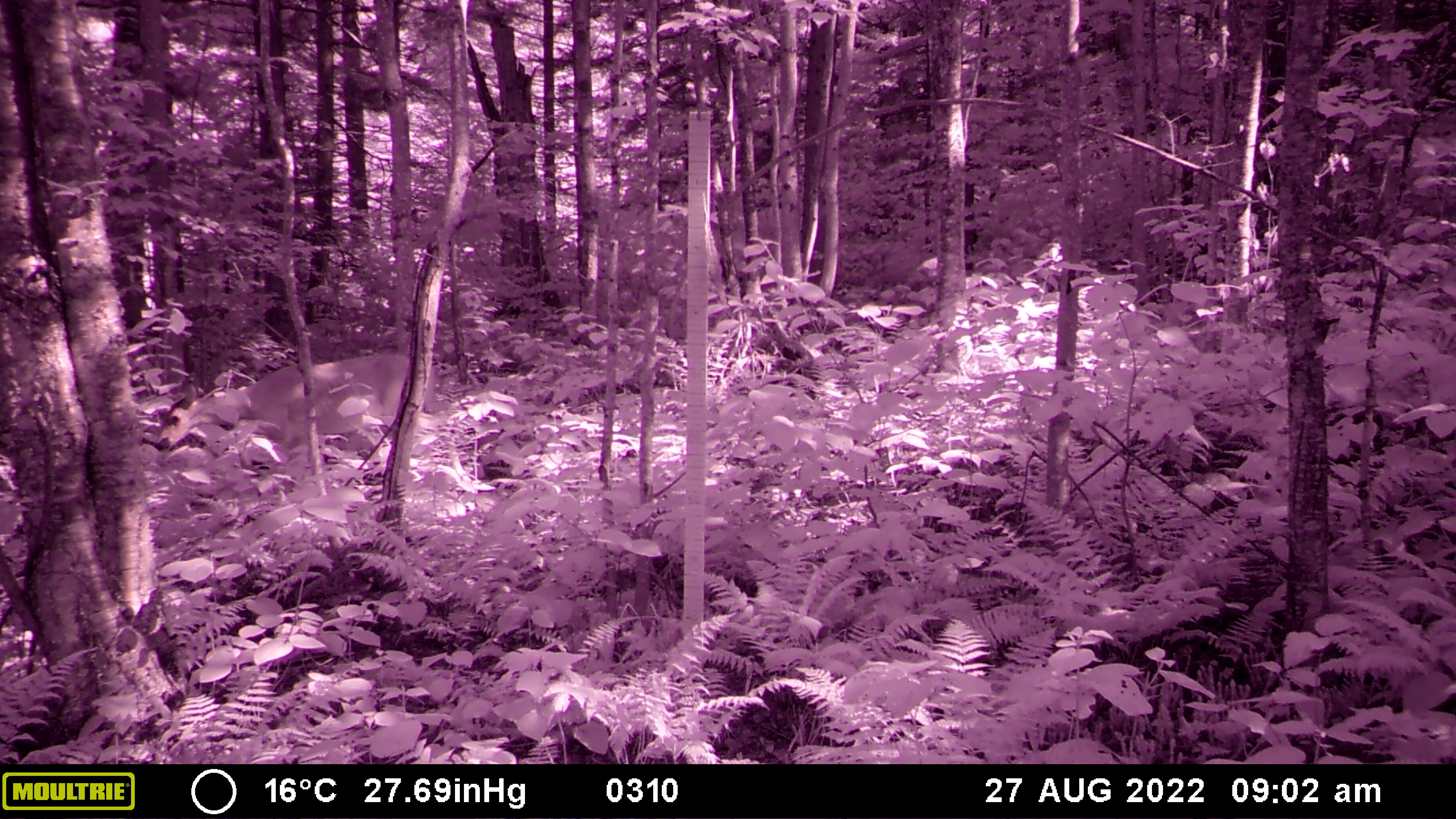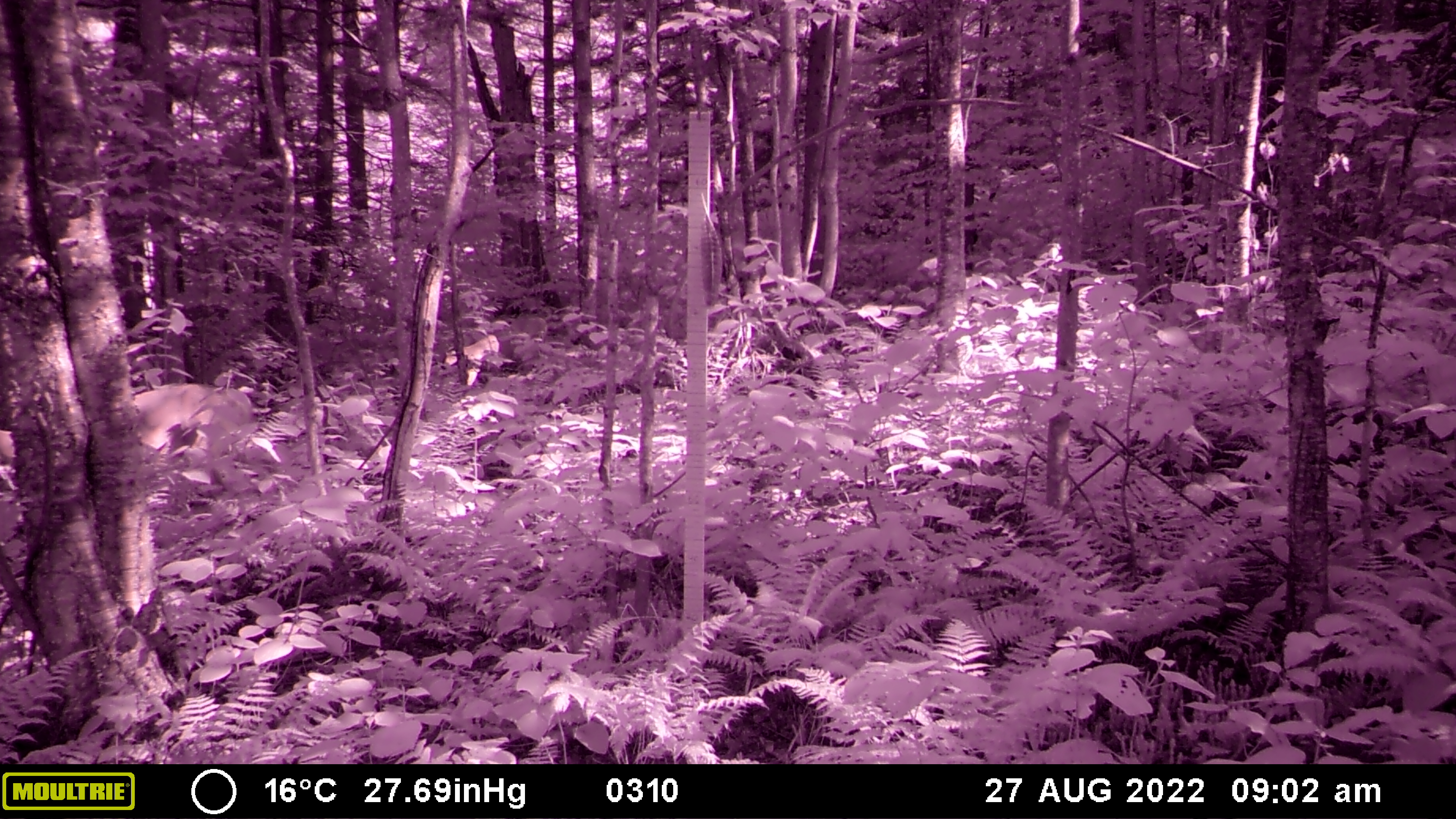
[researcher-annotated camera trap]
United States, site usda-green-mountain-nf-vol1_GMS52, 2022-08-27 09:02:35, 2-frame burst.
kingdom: Animalia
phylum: Chordata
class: Mammalia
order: Artiodactyla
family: Cervidae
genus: Odocoileus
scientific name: Odocoileus virginianus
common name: white-tailed deer